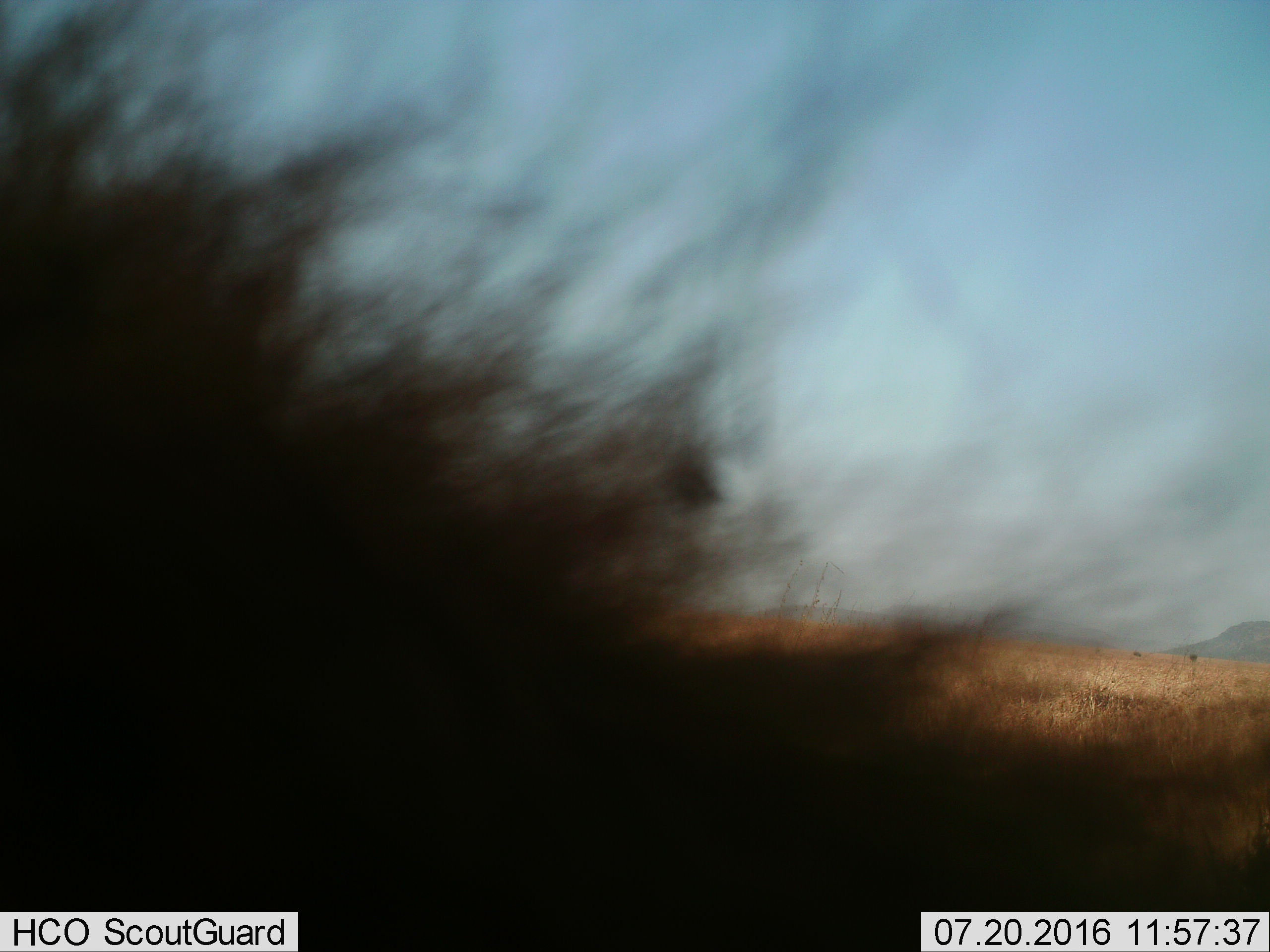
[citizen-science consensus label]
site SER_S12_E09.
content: unidentified animal